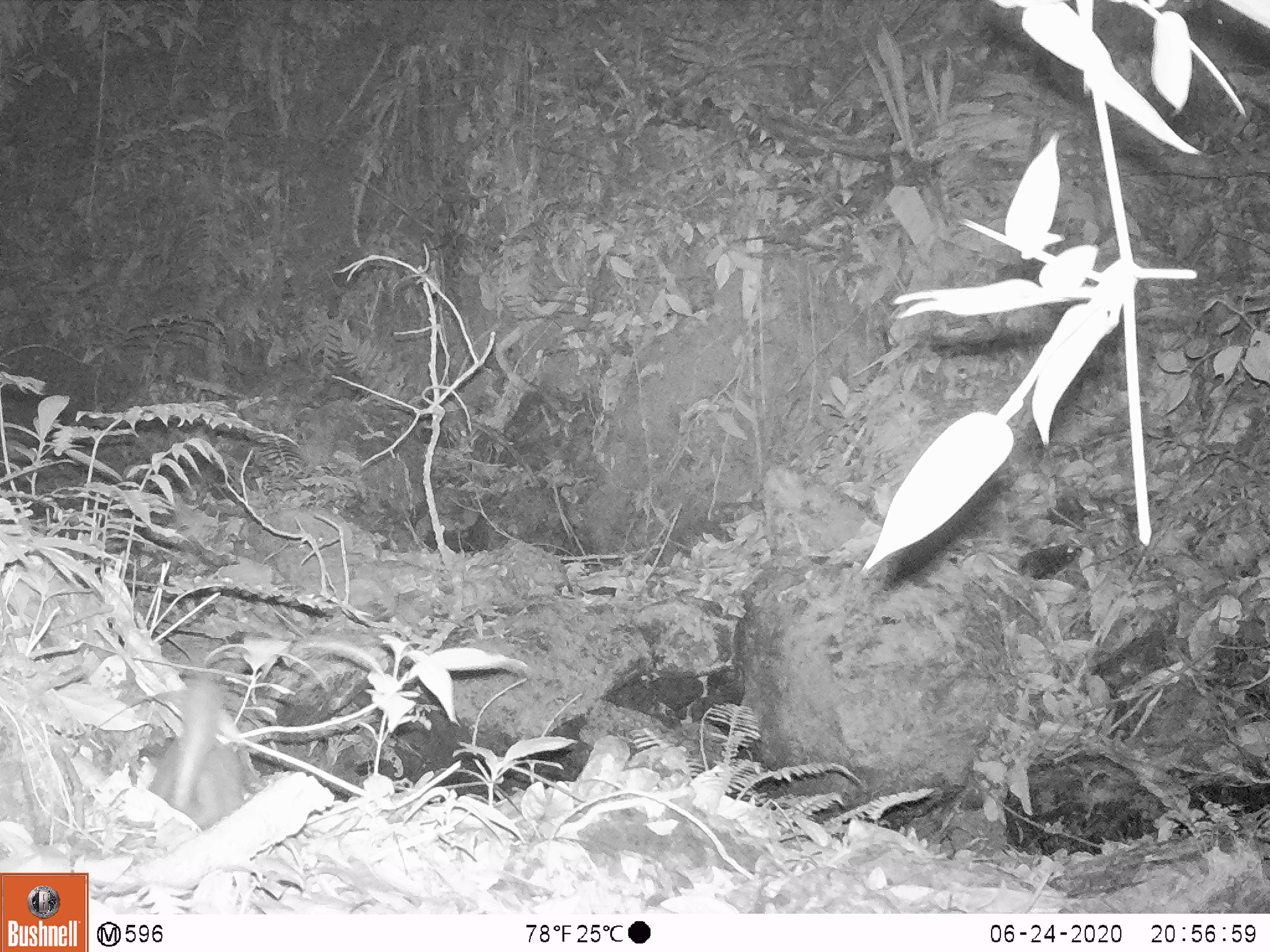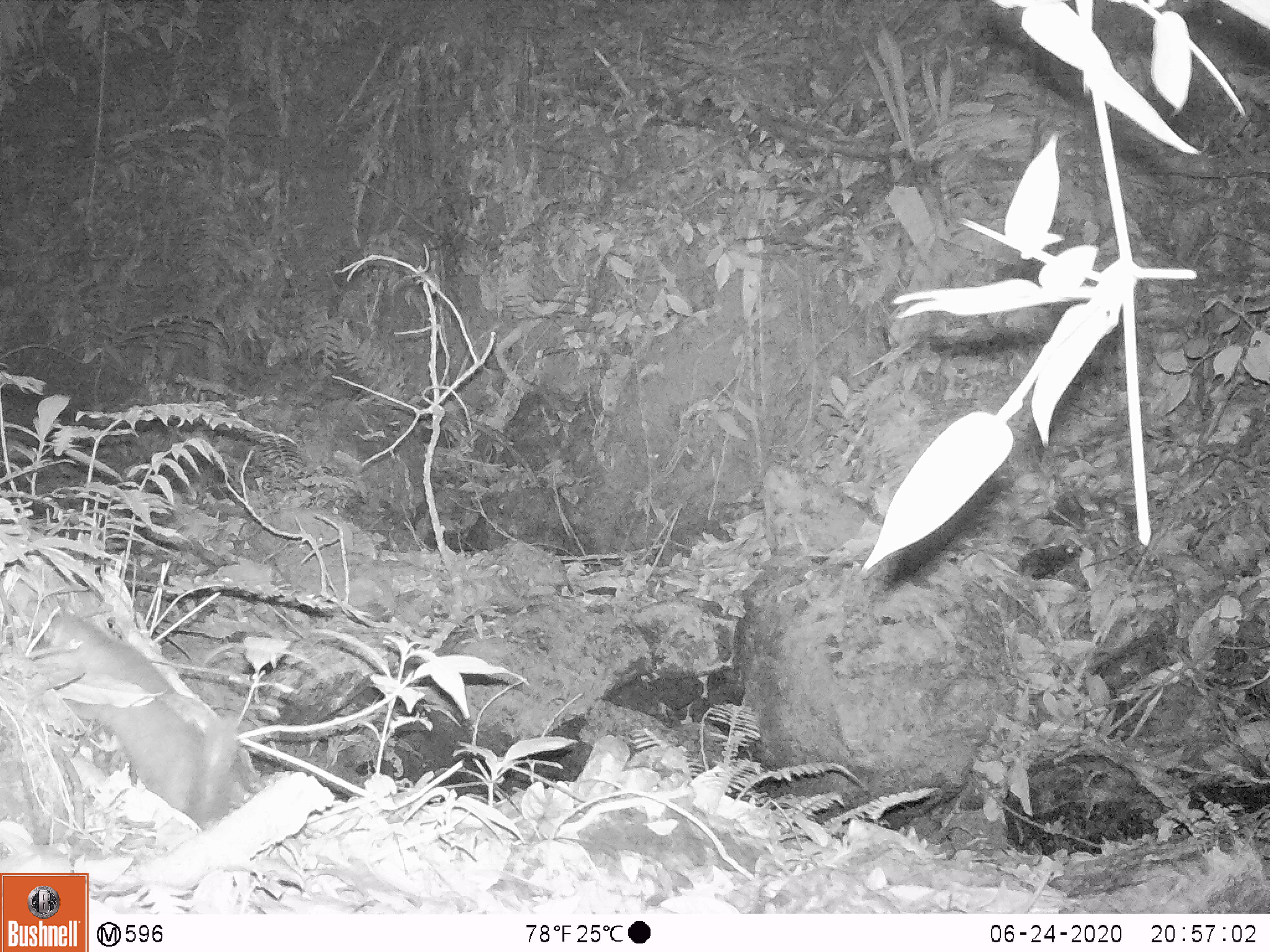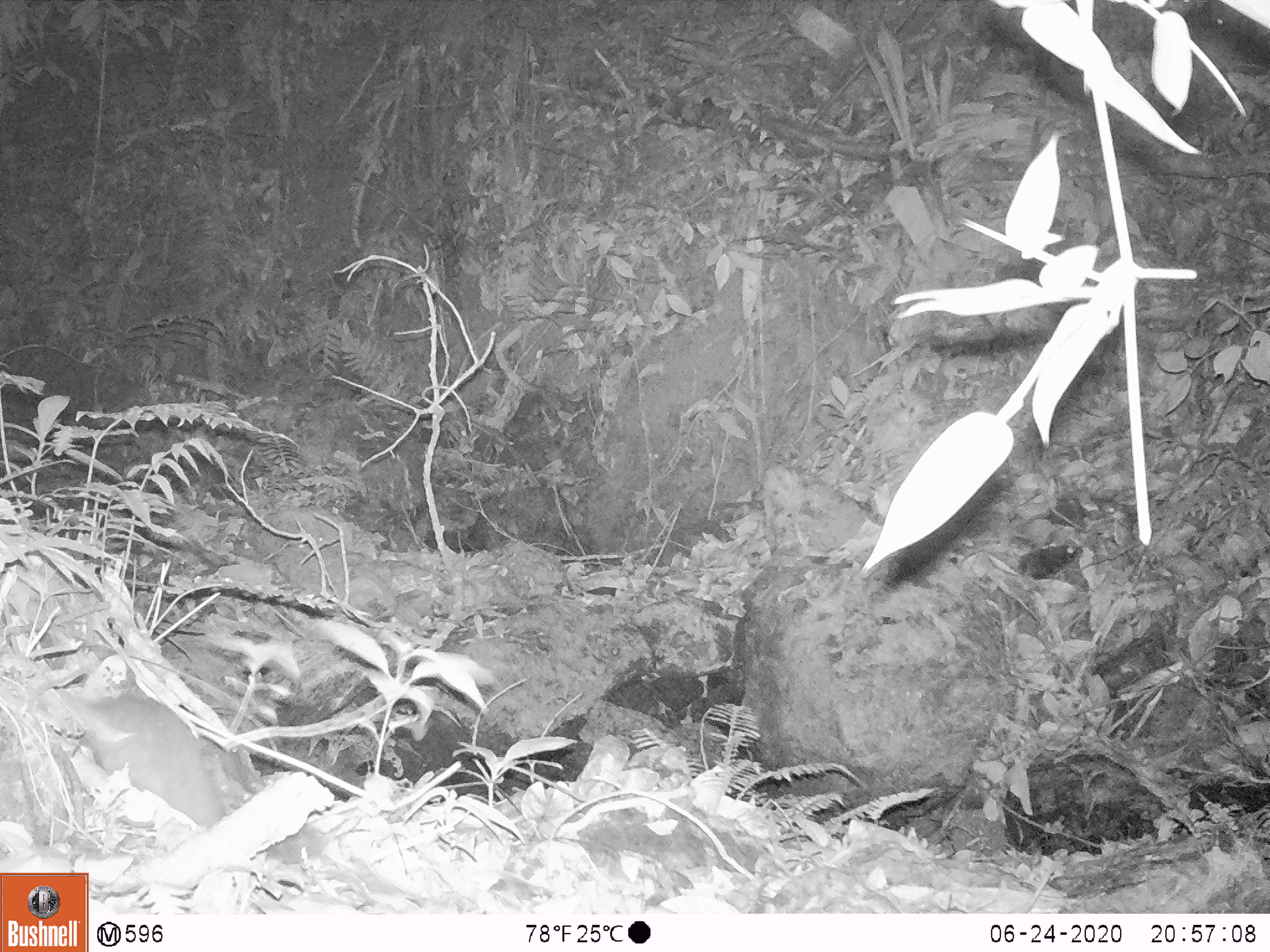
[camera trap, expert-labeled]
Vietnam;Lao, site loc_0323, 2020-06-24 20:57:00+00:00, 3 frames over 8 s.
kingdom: Animalia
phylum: Chordata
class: Mammalia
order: Carnivora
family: Mustelidae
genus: Melogale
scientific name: Melogale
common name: ferret badger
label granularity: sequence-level